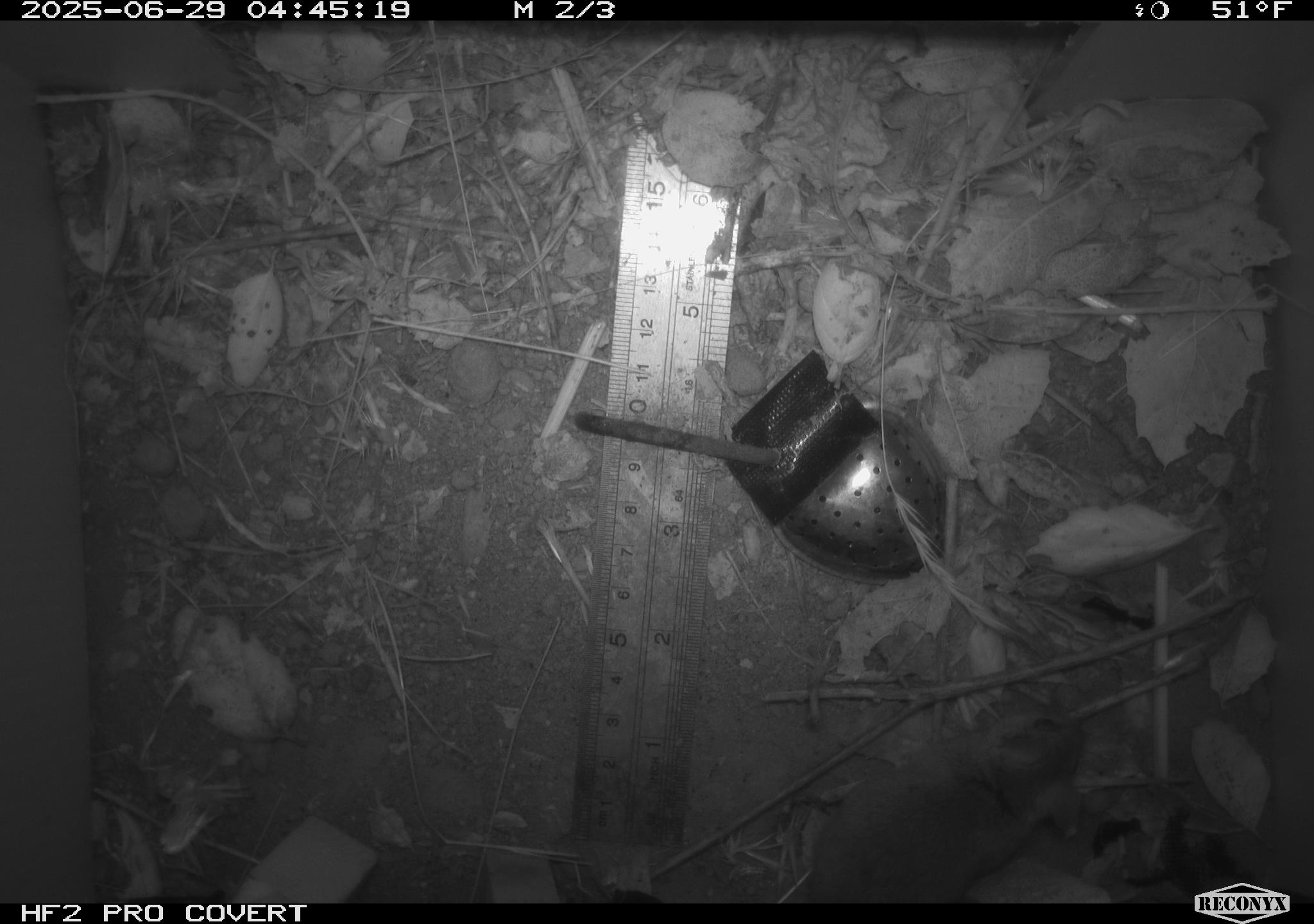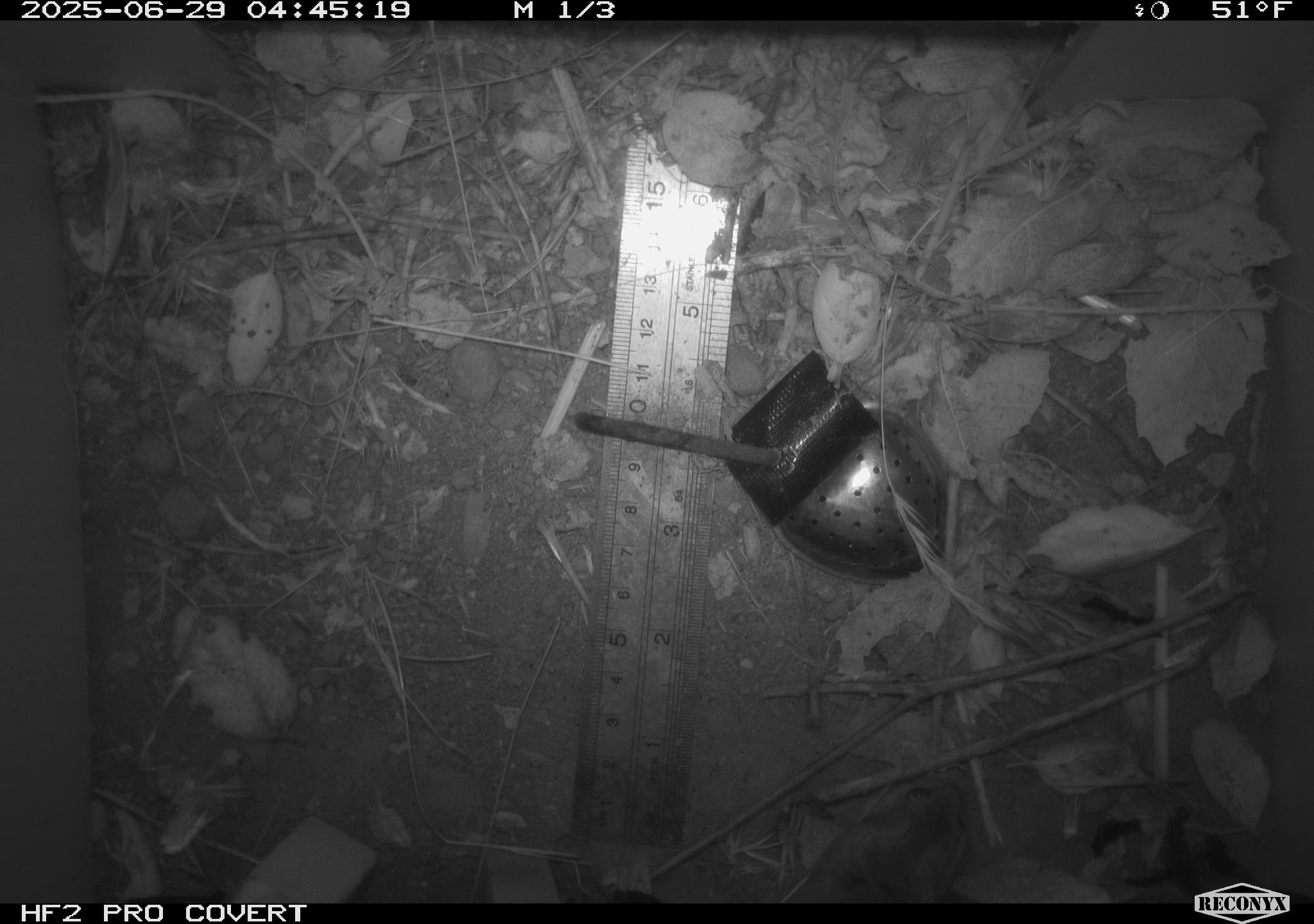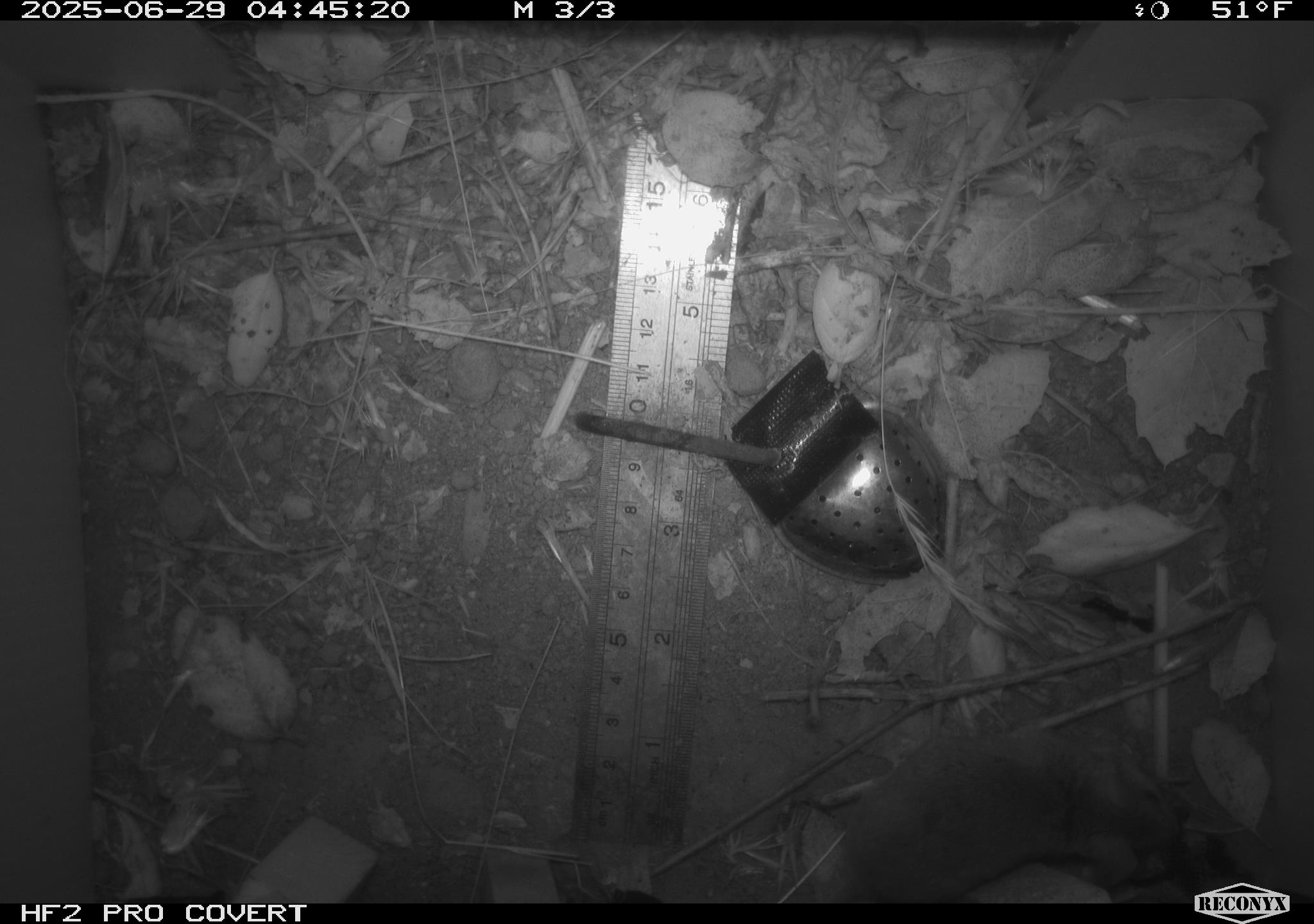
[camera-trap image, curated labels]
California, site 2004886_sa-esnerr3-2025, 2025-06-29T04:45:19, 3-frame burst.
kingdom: Animalia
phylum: Chordata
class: Mammalia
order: Rodentia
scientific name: Rodentia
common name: rodent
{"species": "rodent (Rodentia)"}